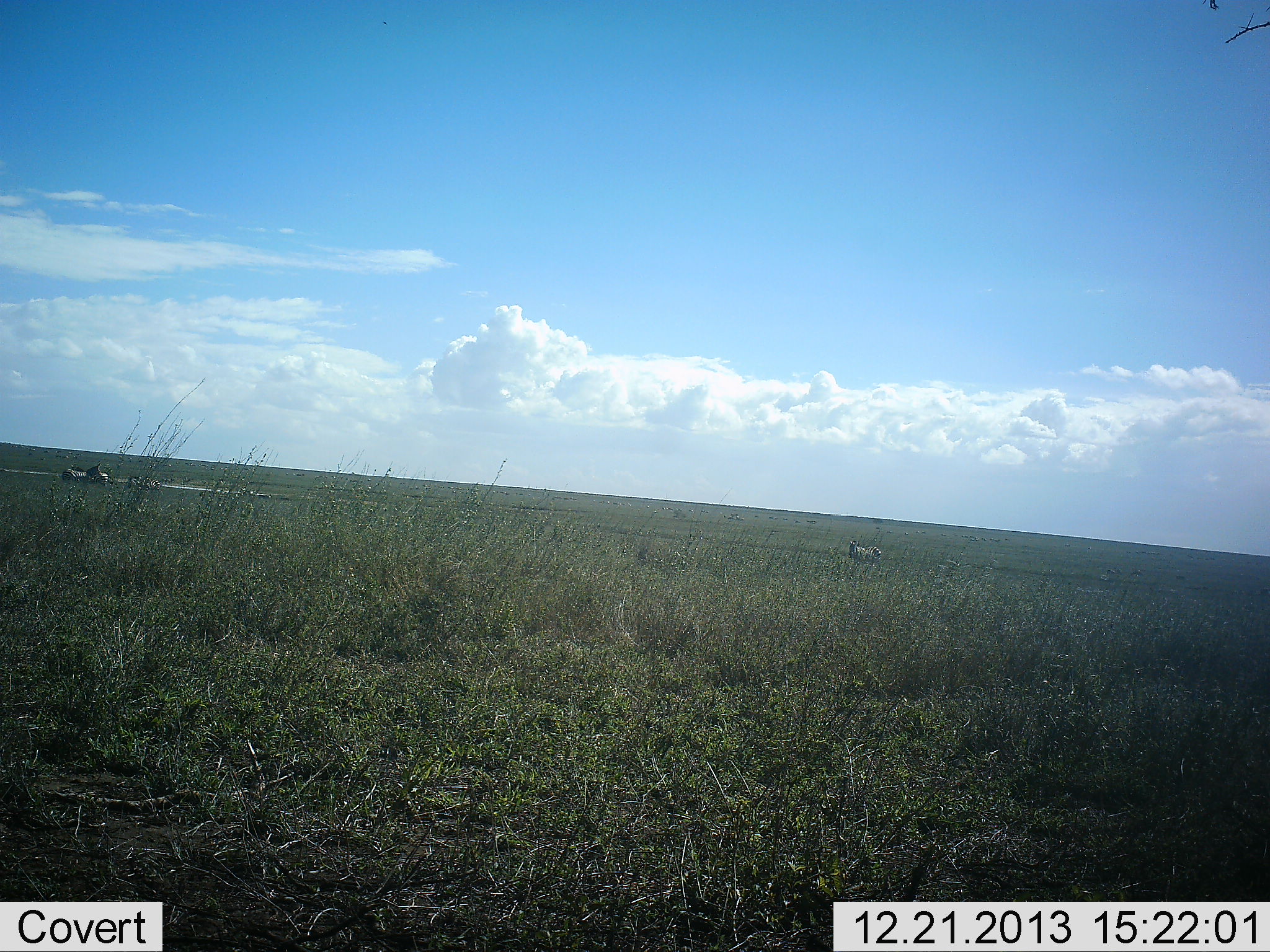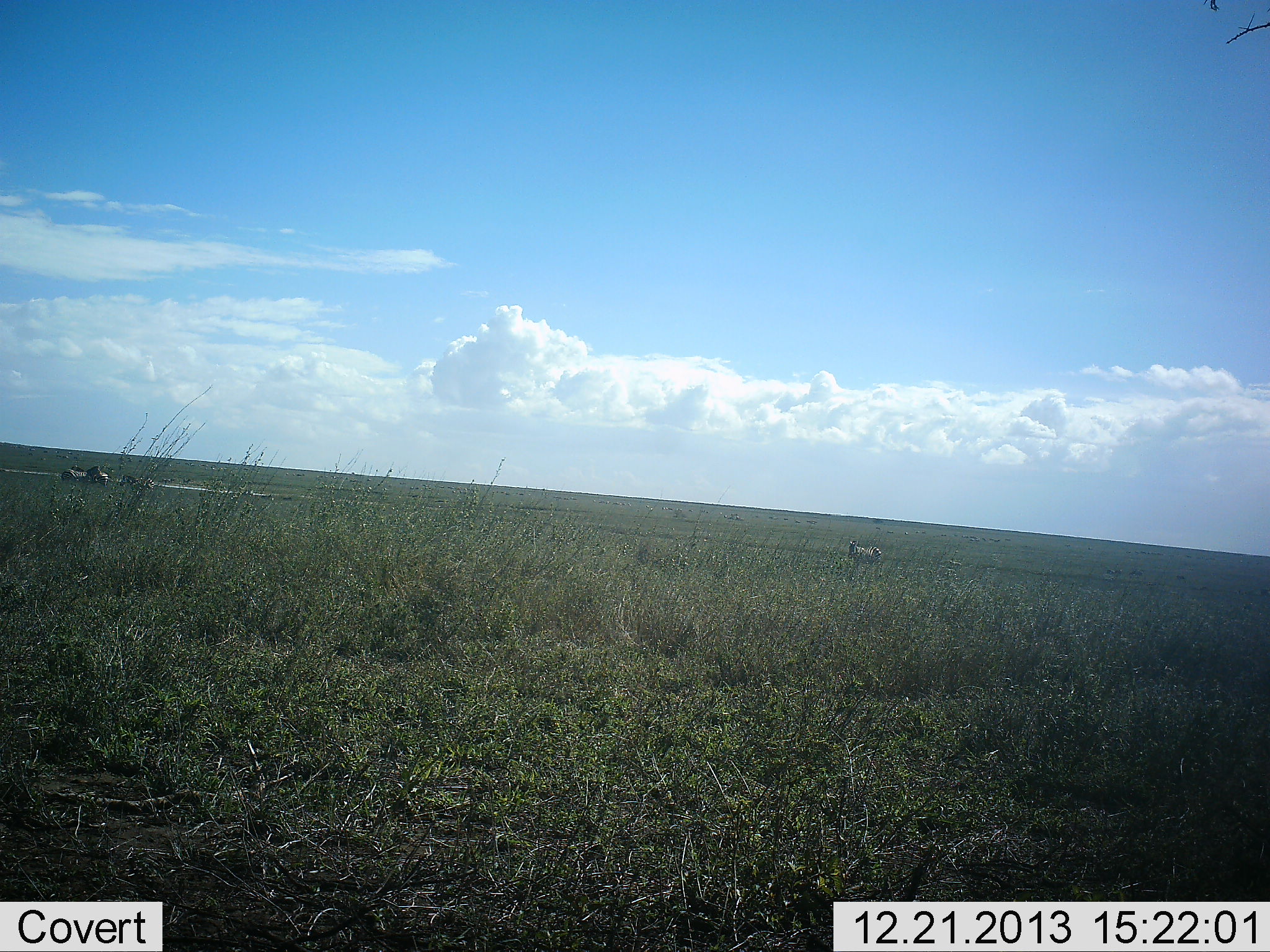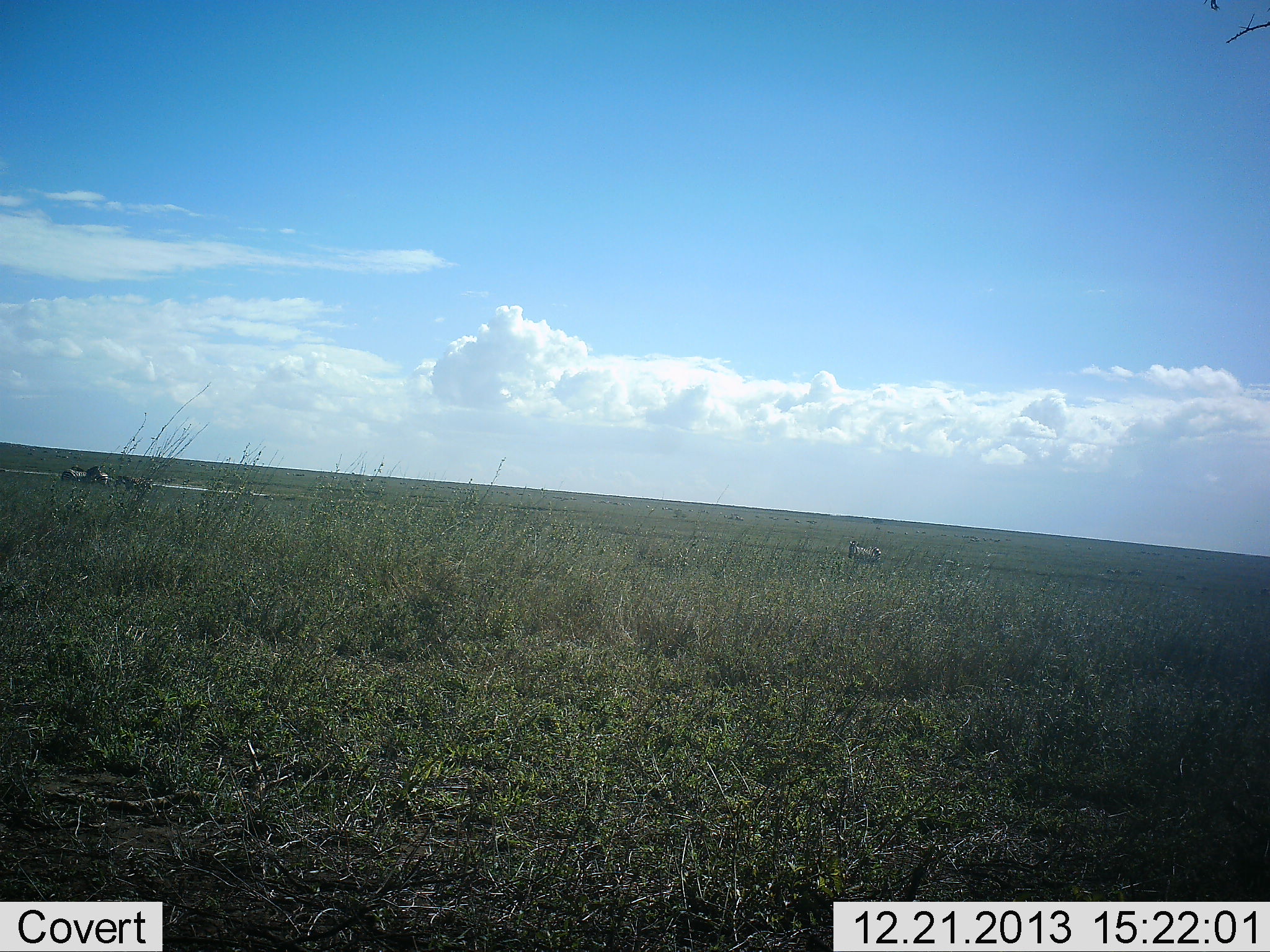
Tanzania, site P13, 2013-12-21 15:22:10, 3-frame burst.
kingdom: Animalia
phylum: Chordata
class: Mammalia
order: Perissodactyla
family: Equidae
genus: Equus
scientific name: Equus quagga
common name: plains zebra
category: zebra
Zebra (plains zebra) (Equus quagga), count 4. Behavior (volunteer vote fractions): standing 88%, resting 12%, moving 12%, interacting 0%. Young present (vote fraction): 0%. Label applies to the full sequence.